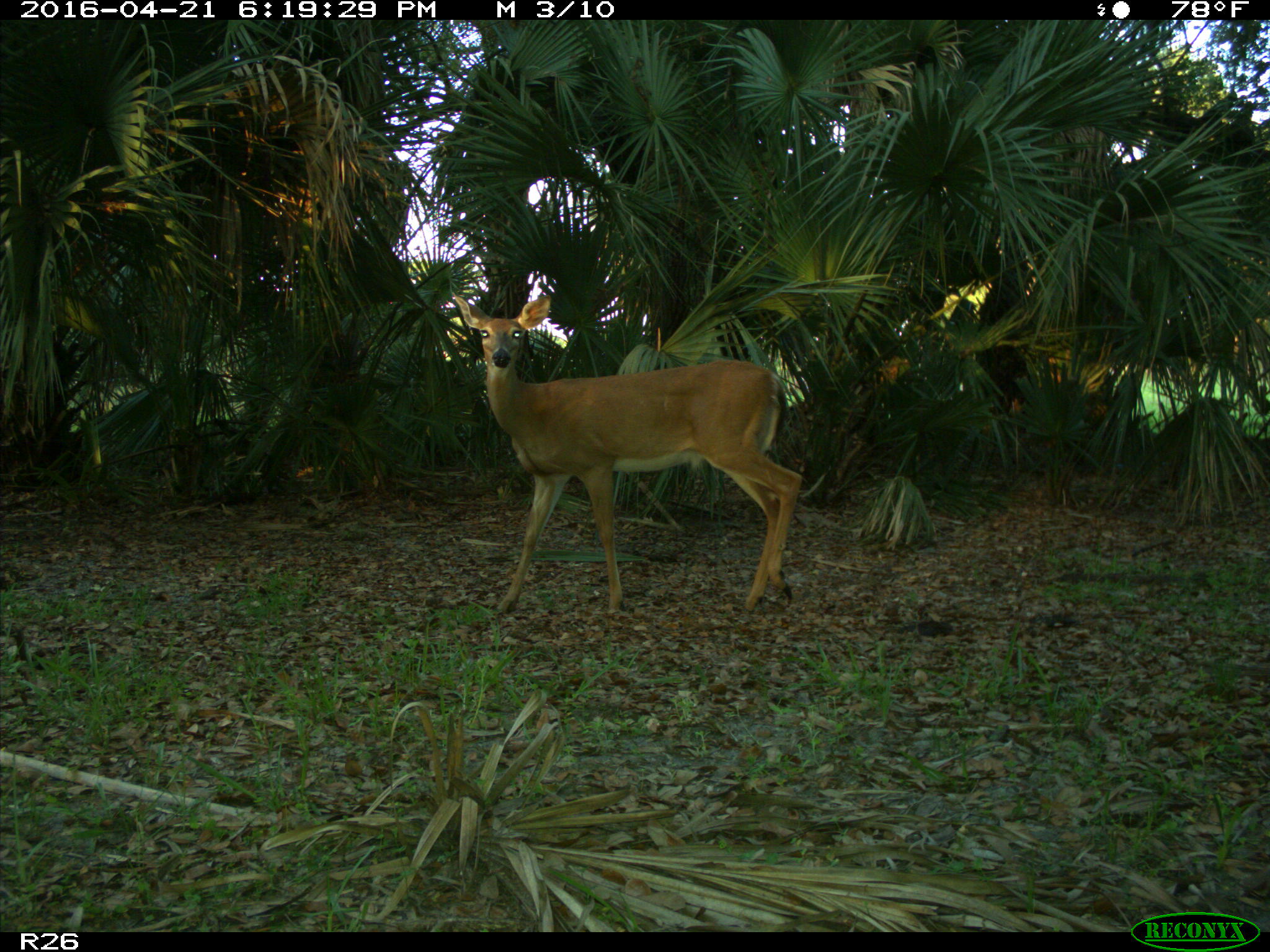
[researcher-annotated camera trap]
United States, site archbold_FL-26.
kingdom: Animalia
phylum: Chordata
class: Mammalia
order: Artiodactyla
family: Cervidae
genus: Odocoileus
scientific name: Odocoileus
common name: deer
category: unidentified deer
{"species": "unidentified deer (deer) (Odocoileus)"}